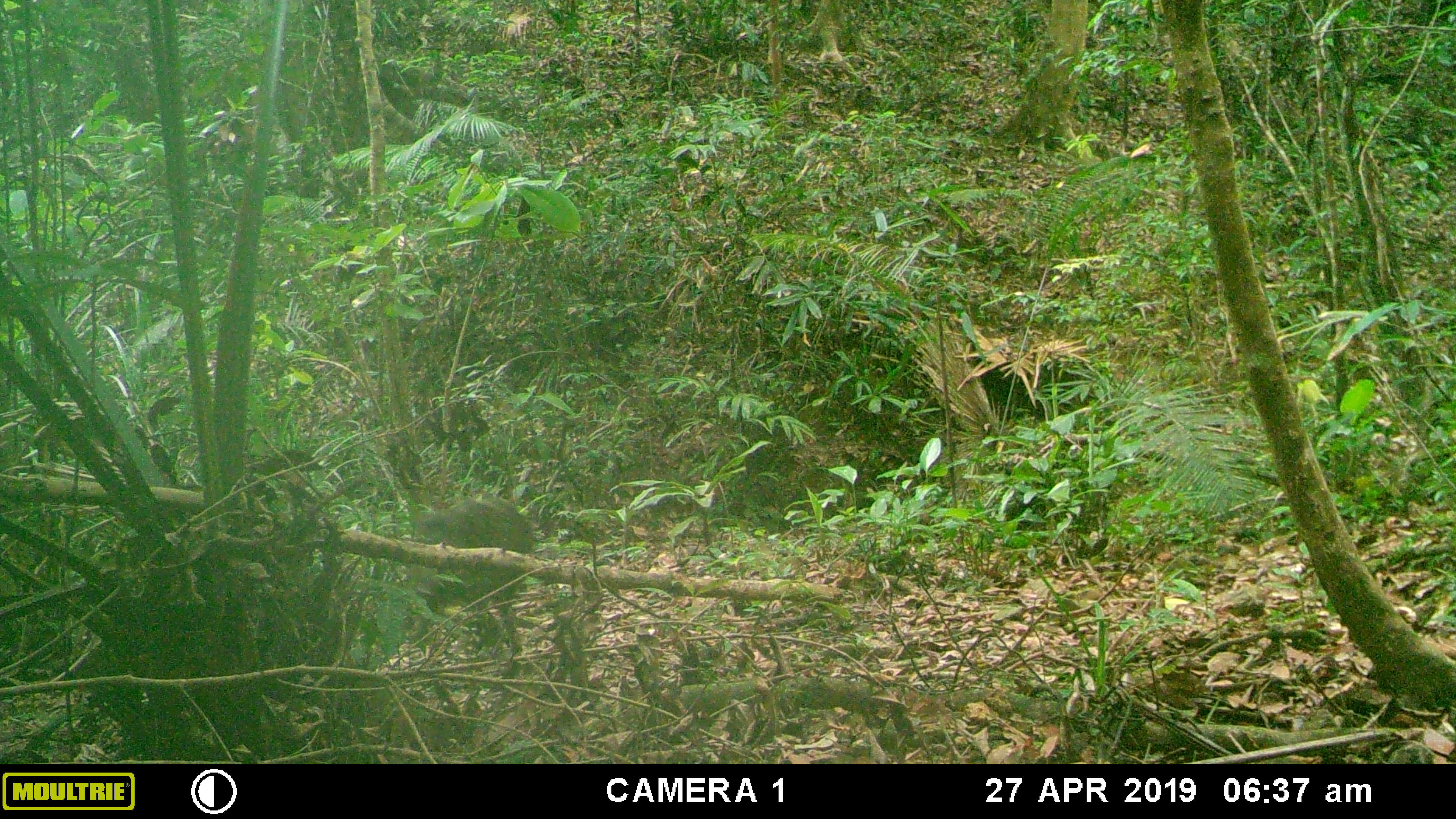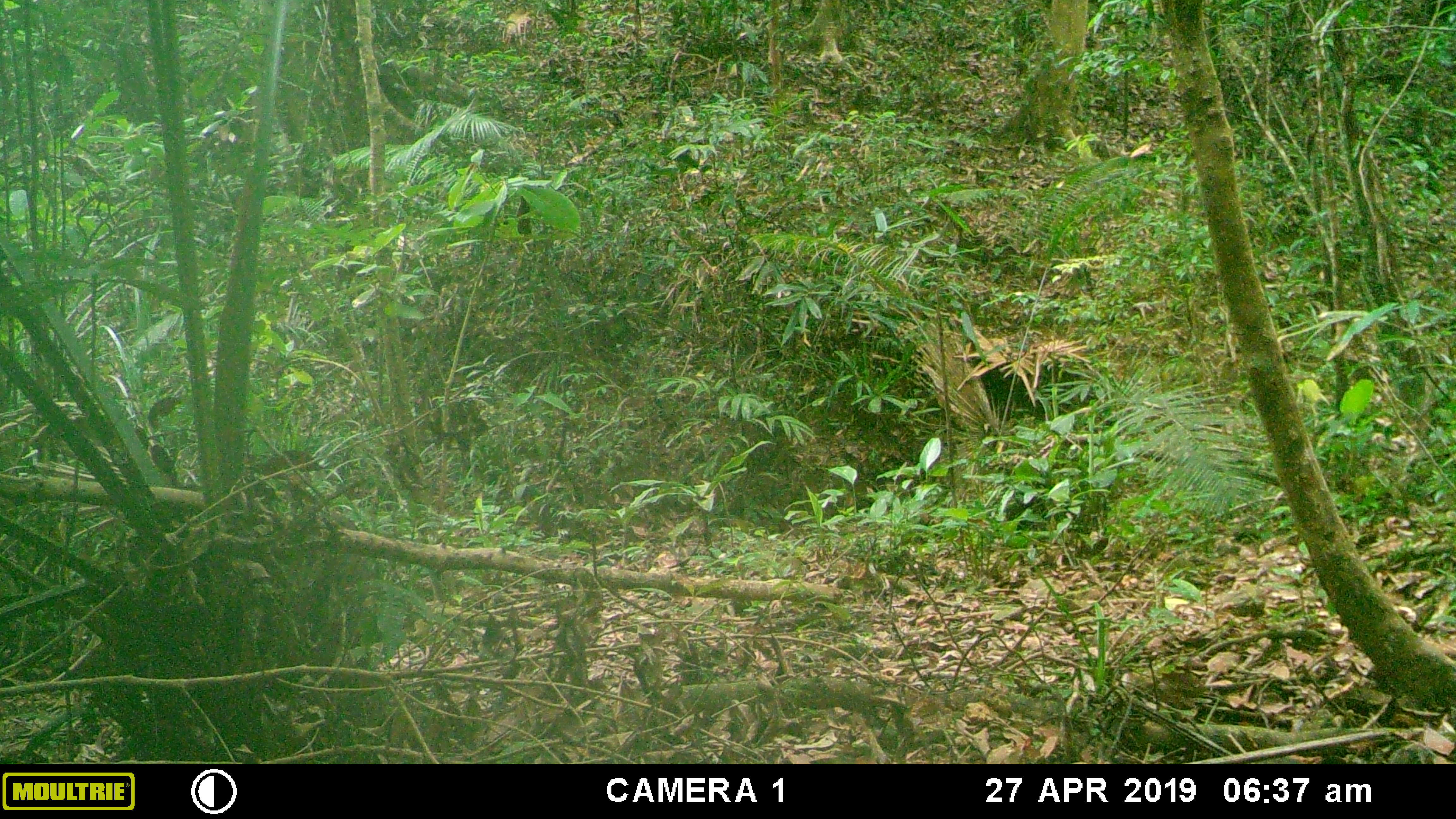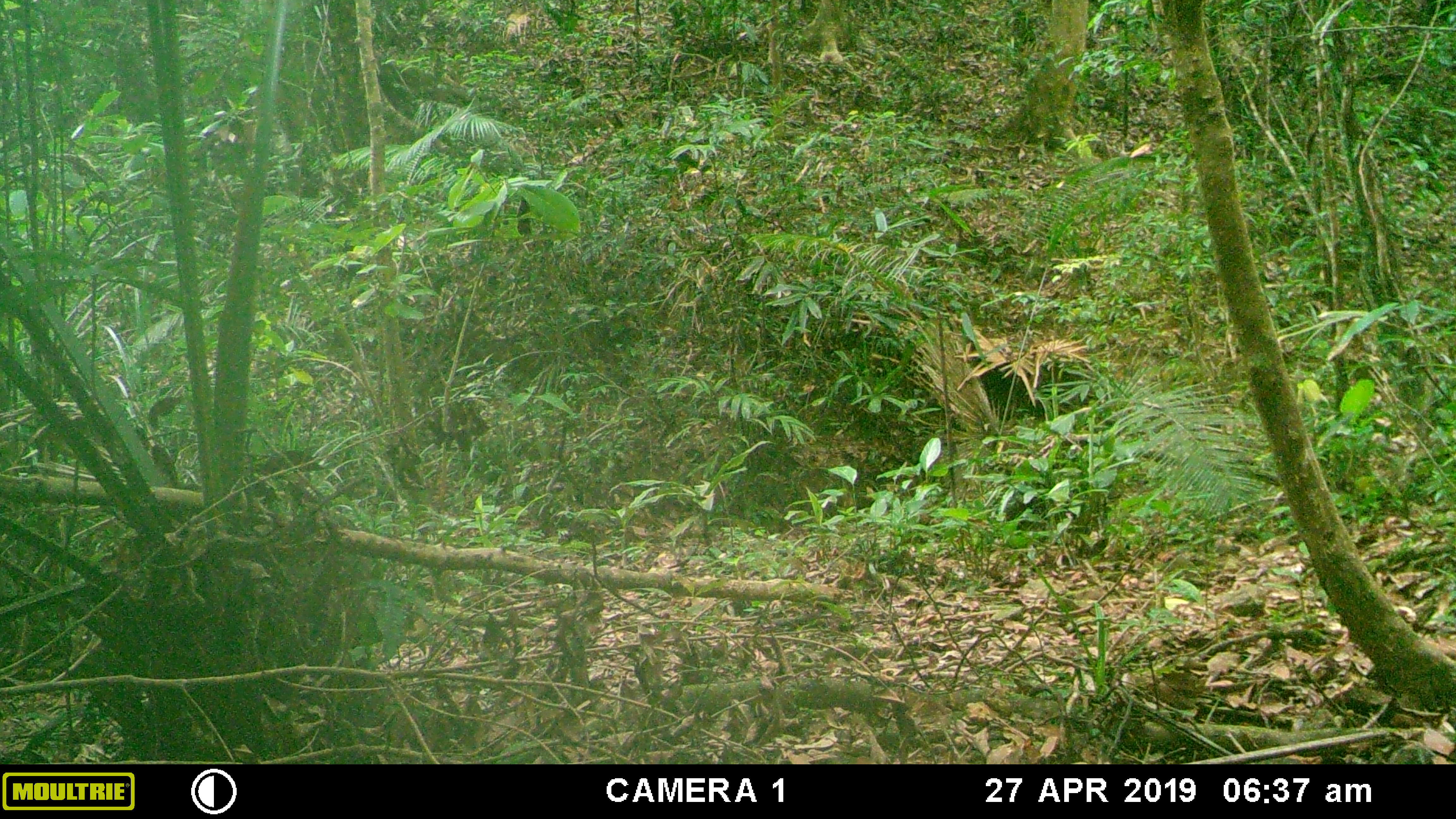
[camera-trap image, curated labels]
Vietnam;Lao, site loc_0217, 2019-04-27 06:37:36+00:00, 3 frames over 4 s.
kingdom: Animalia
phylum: Chordata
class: Mammalia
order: Artiodactyla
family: Suidae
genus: Sus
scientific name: Sus scrofa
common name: eurasian wild pig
Eurasian wild pig (Sus scrofa). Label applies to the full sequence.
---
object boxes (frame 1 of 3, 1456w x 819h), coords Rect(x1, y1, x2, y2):
eurasian wild pig: Rect(408, 493, 535, 657)